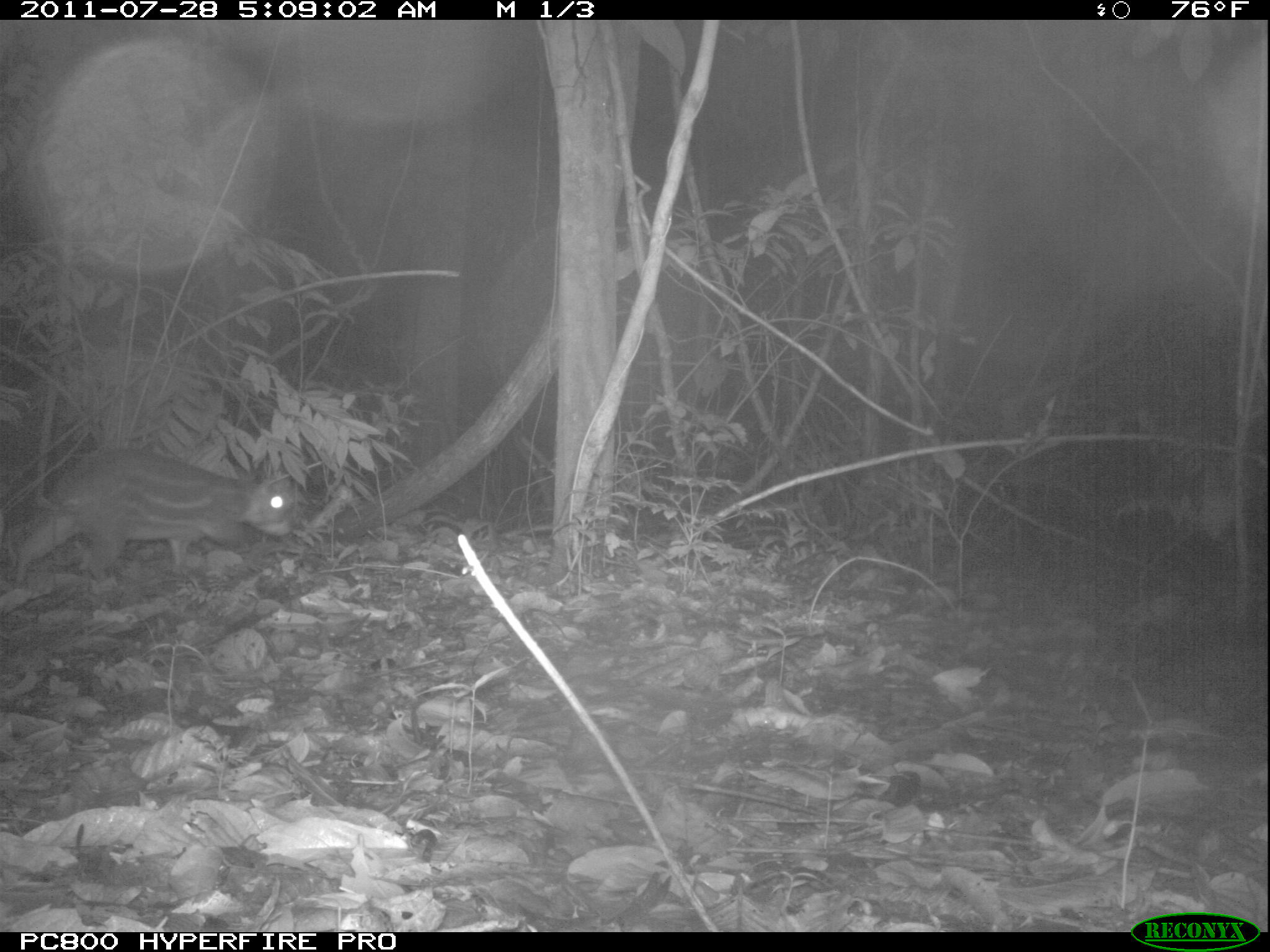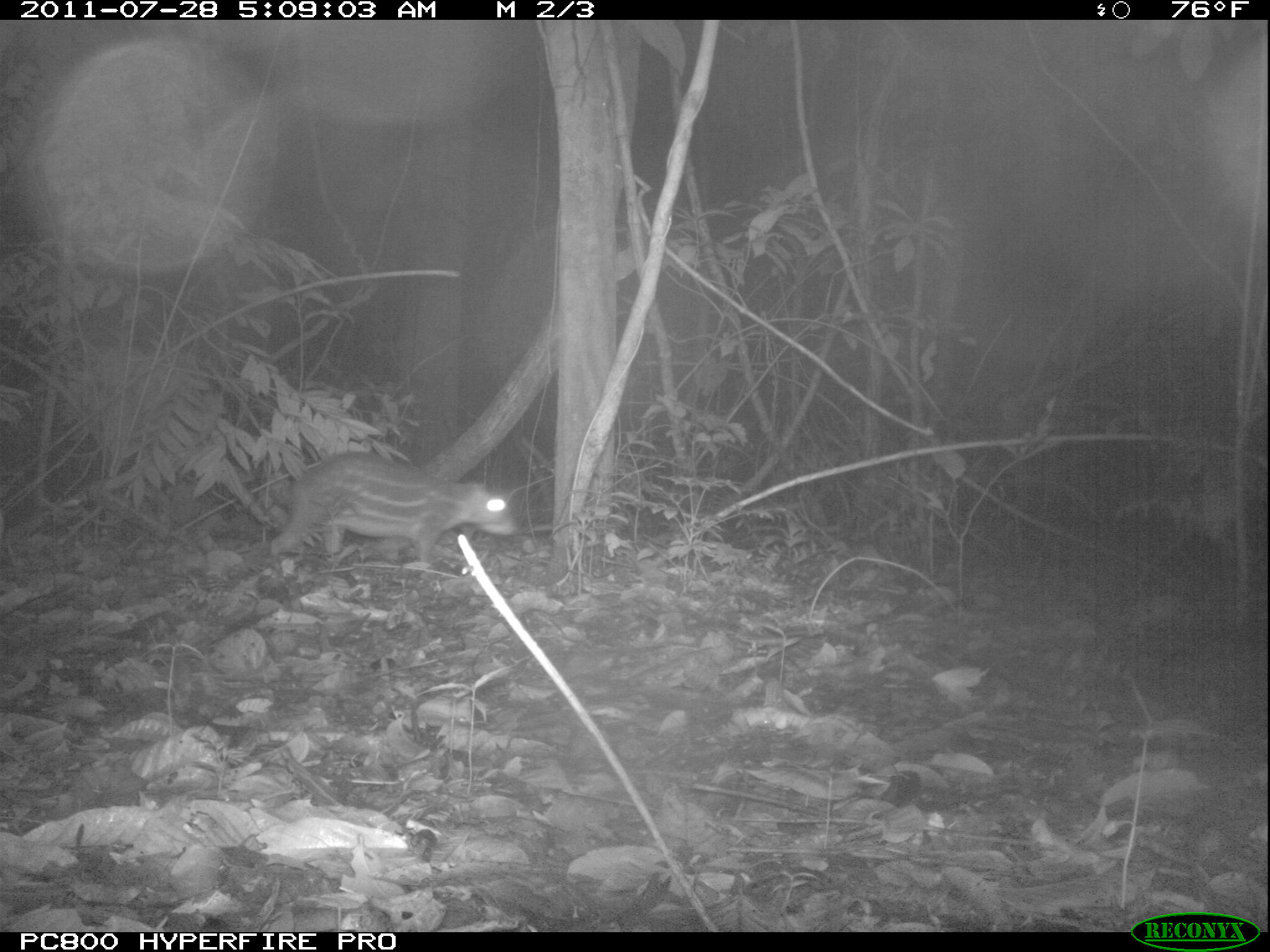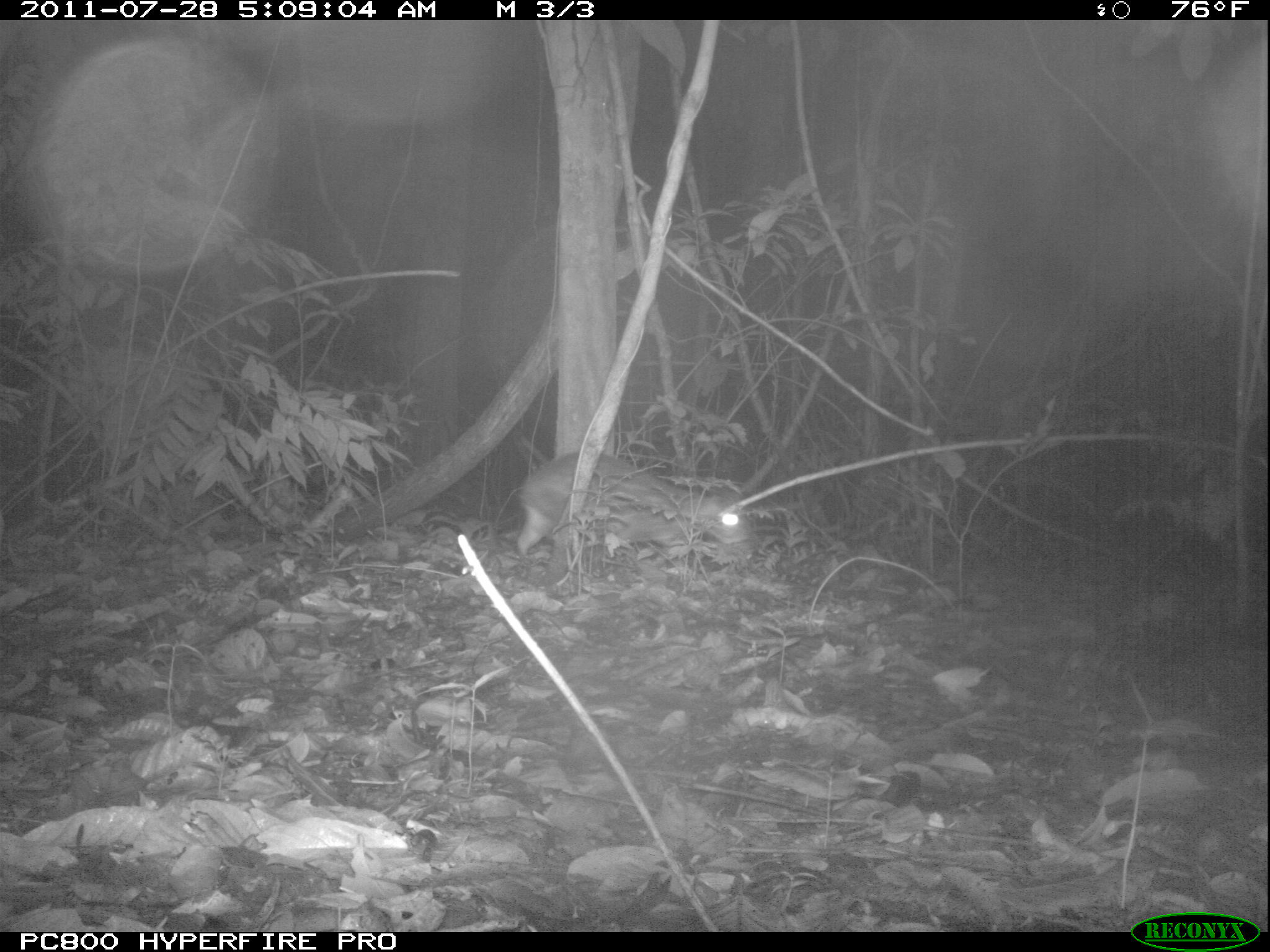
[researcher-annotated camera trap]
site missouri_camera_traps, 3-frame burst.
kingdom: Animalia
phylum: Chordata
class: Mammalia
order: Rodentia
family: Cuniculidae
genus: Cuniculus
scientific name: Cuniculus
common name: paca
Paca (Cuniculus). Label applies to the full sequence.